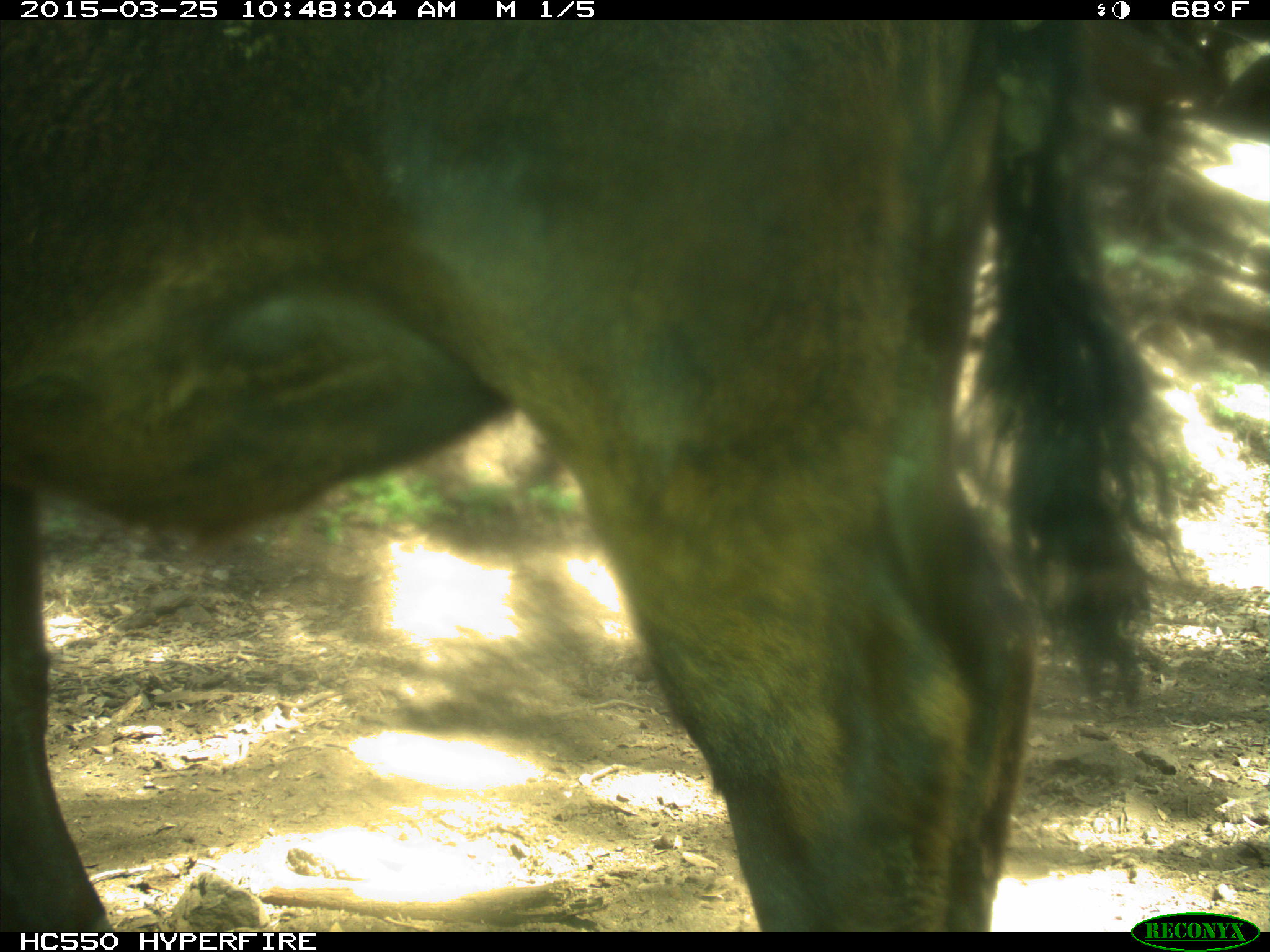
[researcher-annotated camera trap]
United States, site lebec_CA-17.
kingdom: Animalia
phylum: Chordata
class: Mammalia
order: Artiodactyla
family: Bovidae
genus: Bos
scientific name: Bos taurus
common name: domestic cow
Bos taurus (domestic cow).